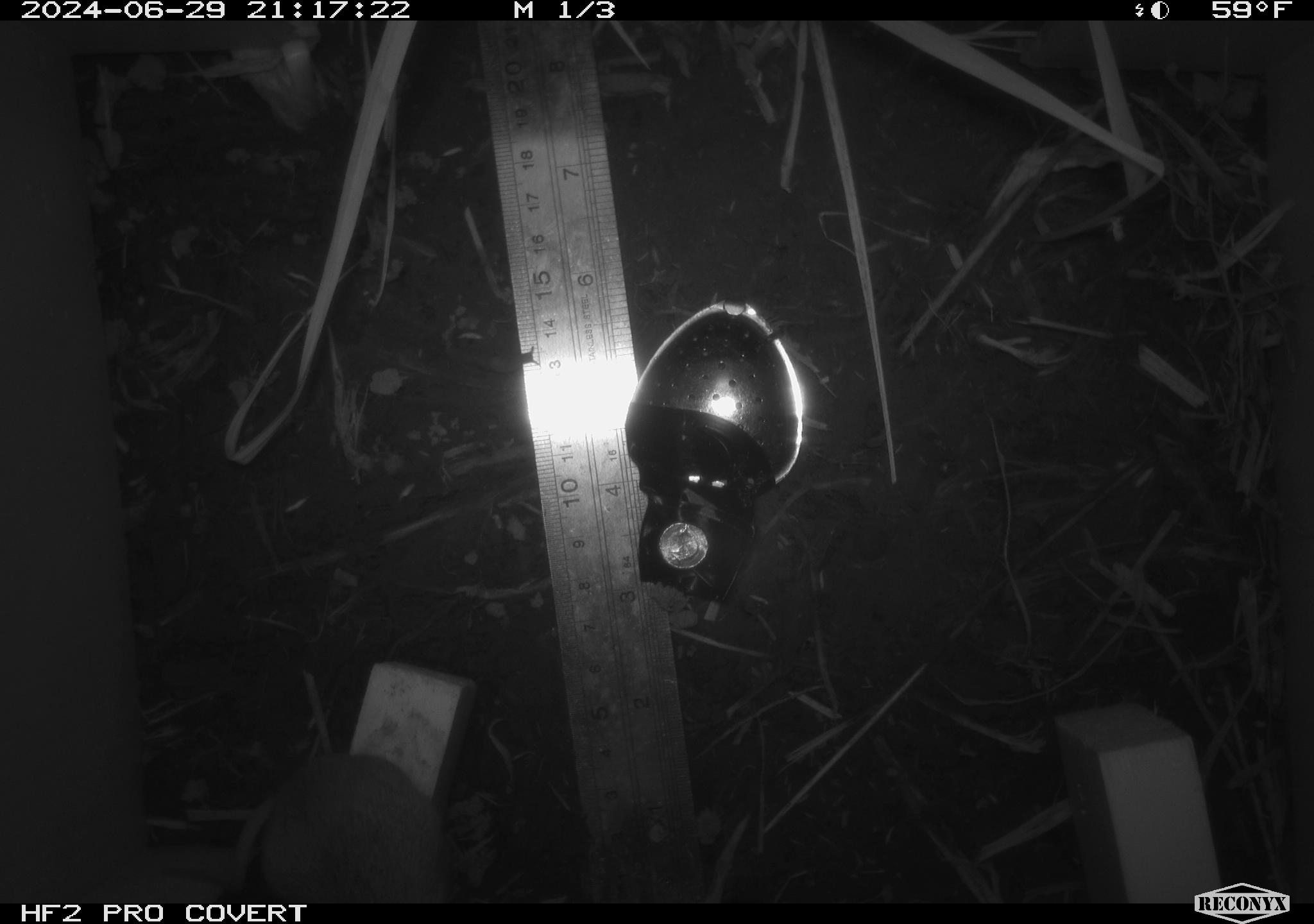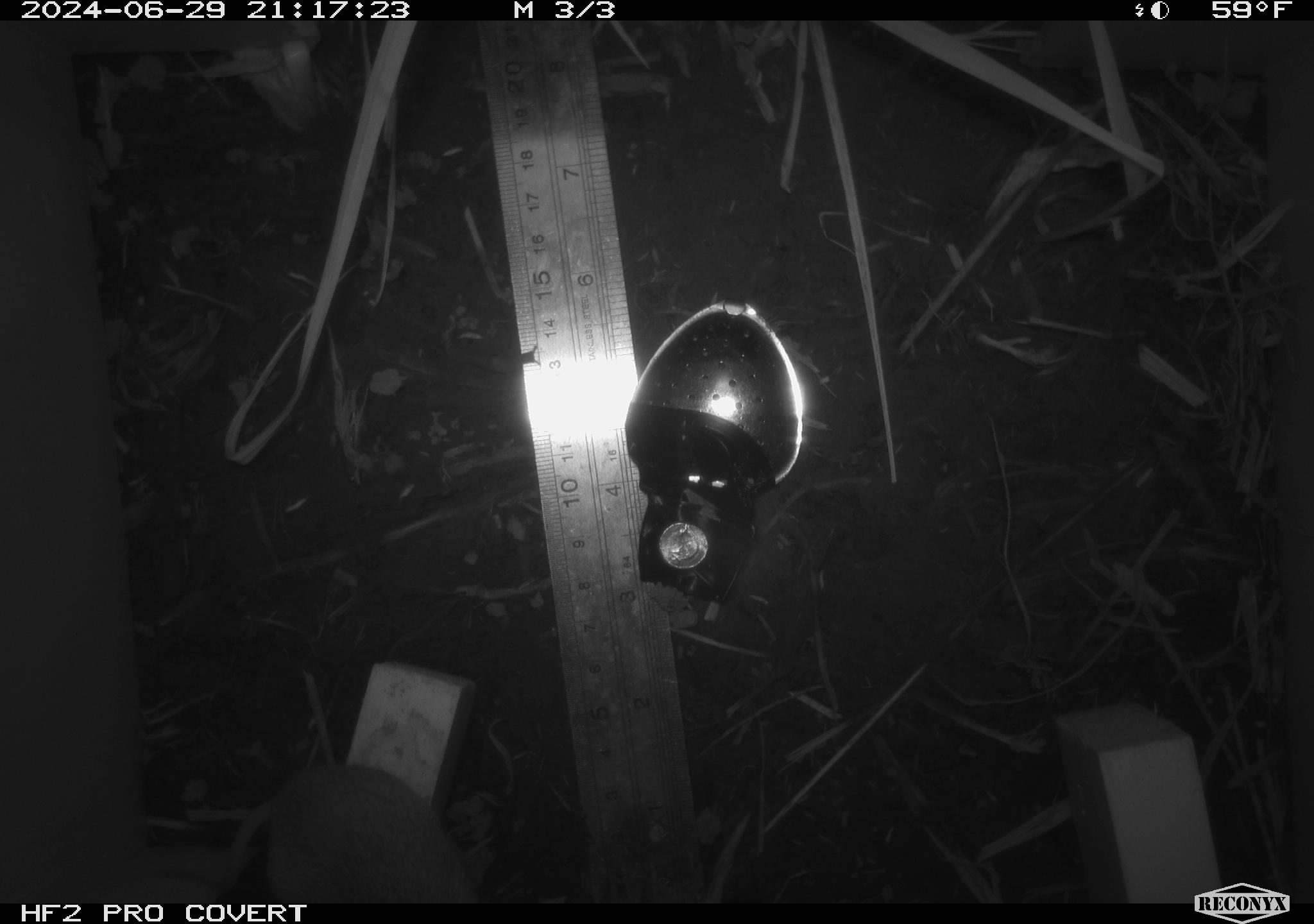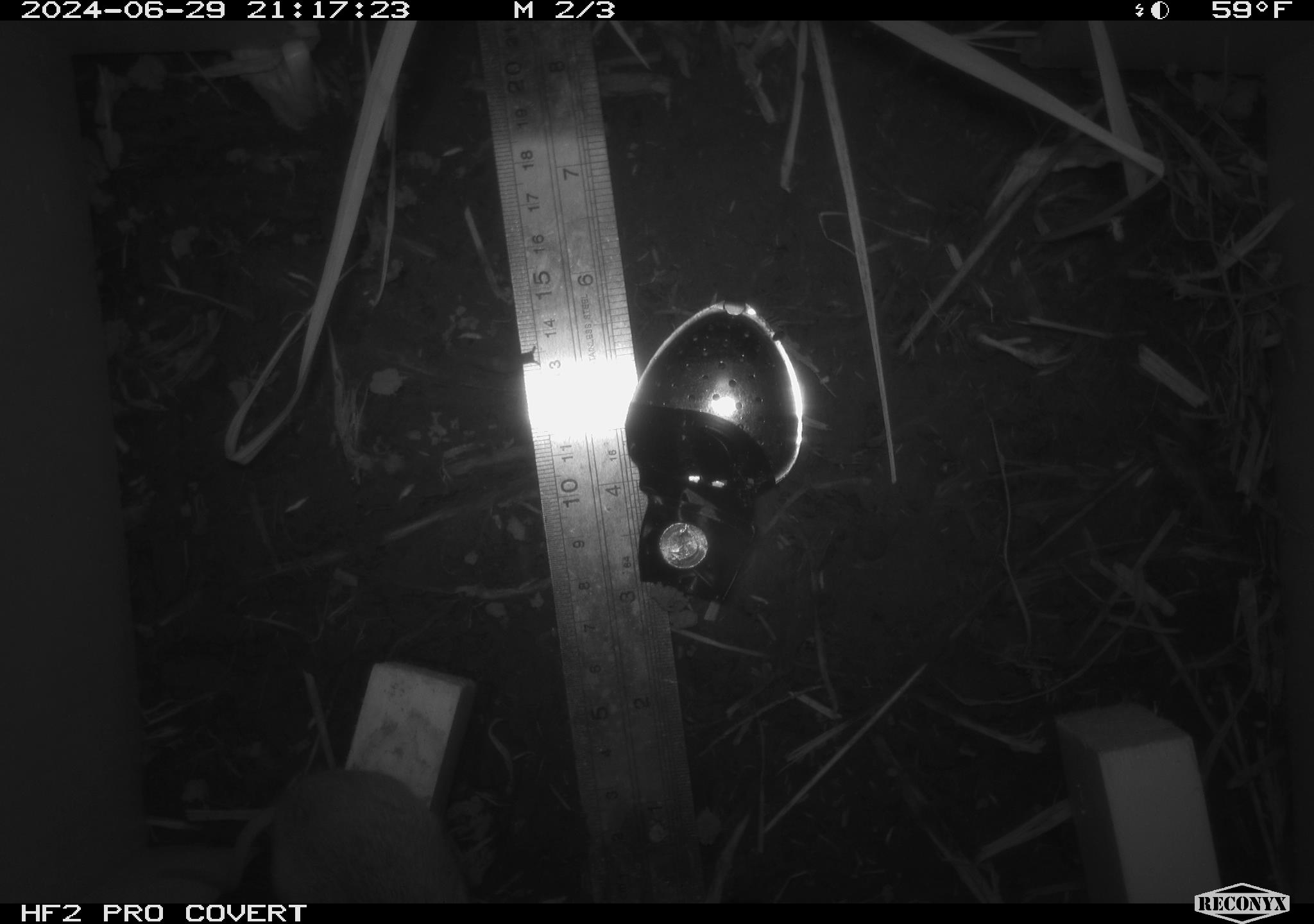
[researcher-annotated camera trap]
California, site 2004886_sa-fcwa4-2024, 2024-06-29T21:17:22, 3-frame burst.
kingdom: Animalia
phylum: Chordata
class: Mammalia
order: Rodentia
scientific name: Rodentia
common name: mouse species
Mouse species (Rodentia).